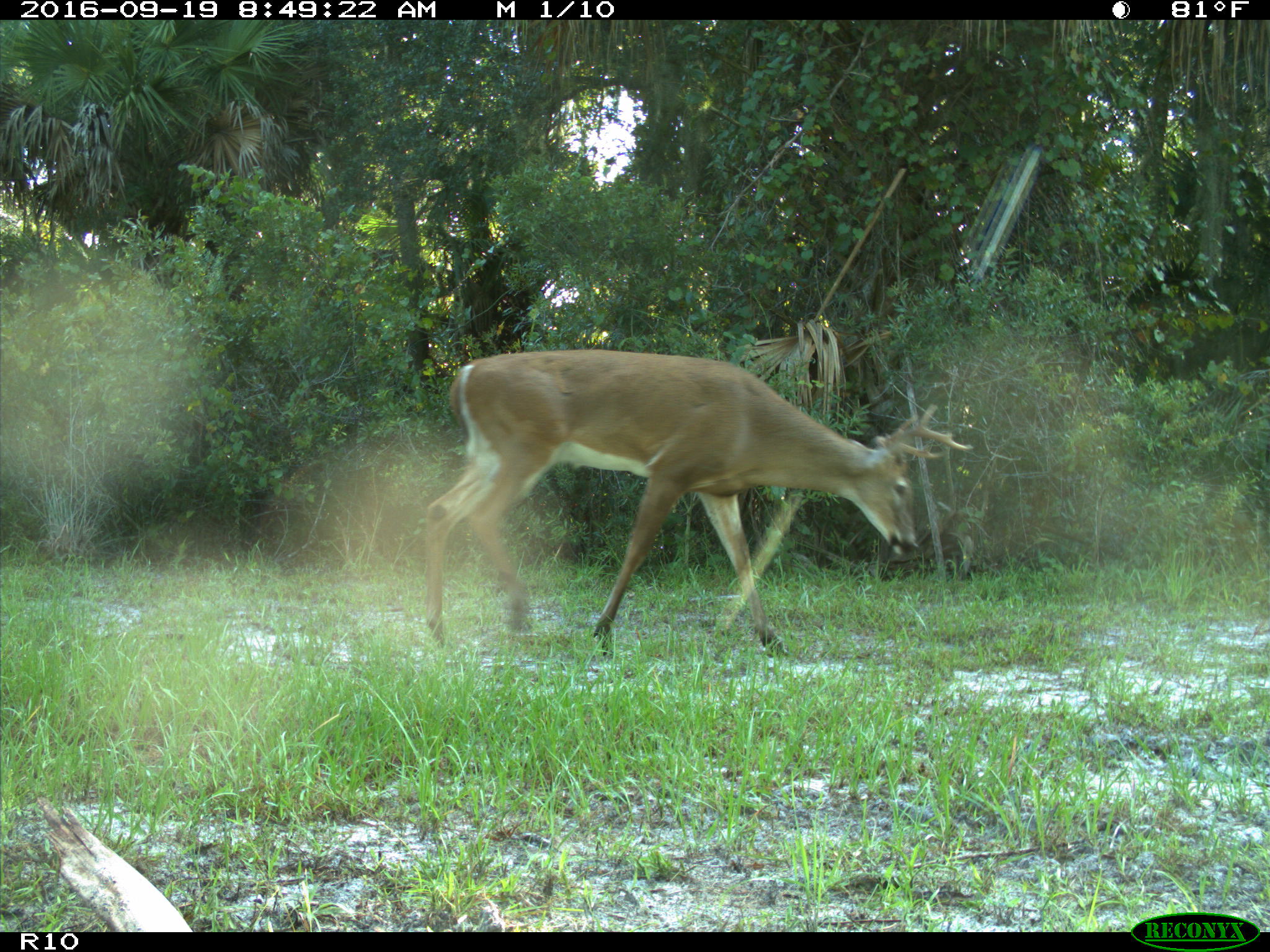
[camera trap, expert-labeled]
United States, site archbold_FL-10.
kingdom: Animalia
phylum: Chordata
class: Mammalia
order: Artiodactyla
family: Cervidae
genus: Odocoileus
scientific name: Odocoileus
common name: deer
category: unidentified deer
Unidentified deer (deer) (Odocoileus).